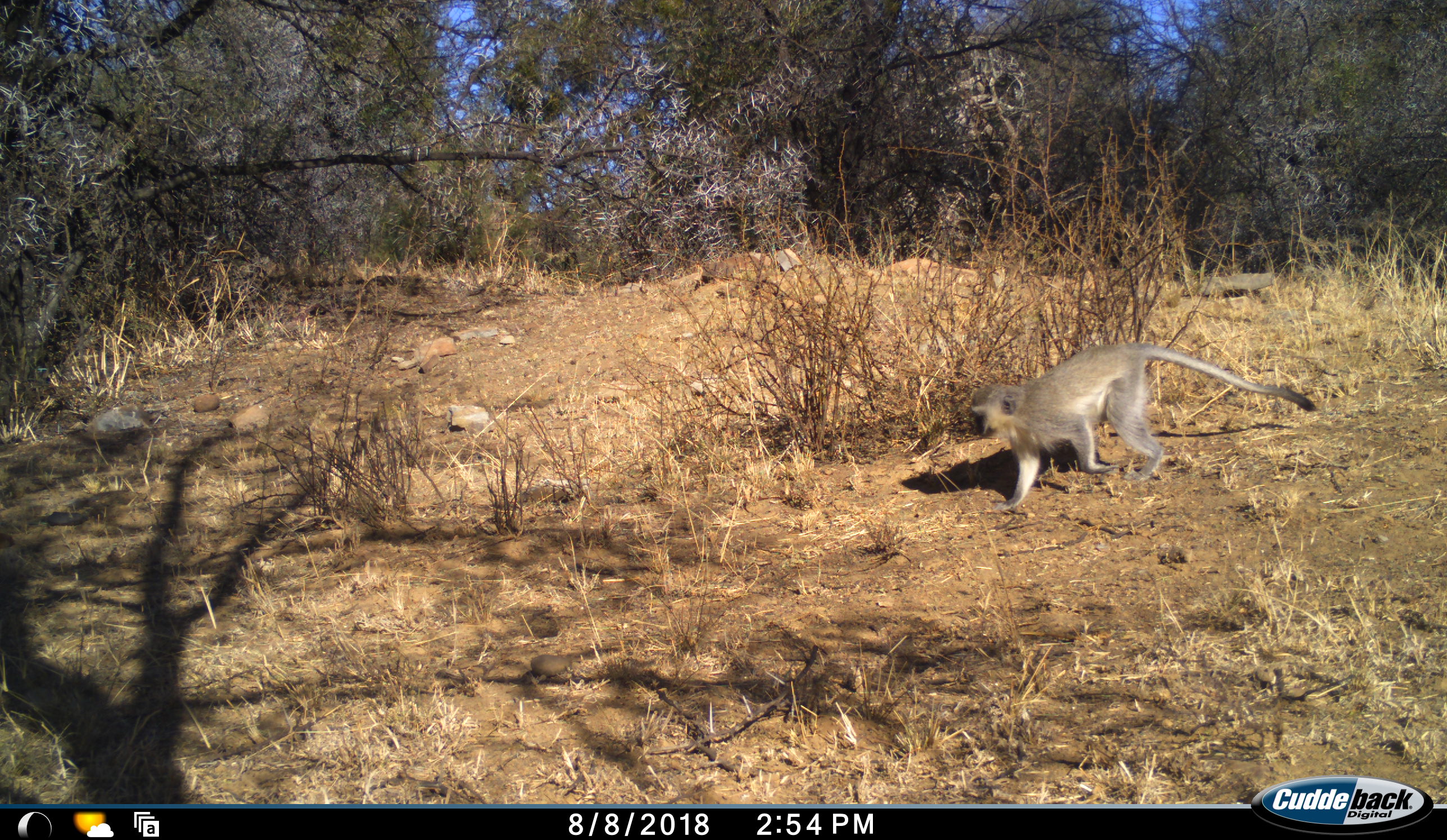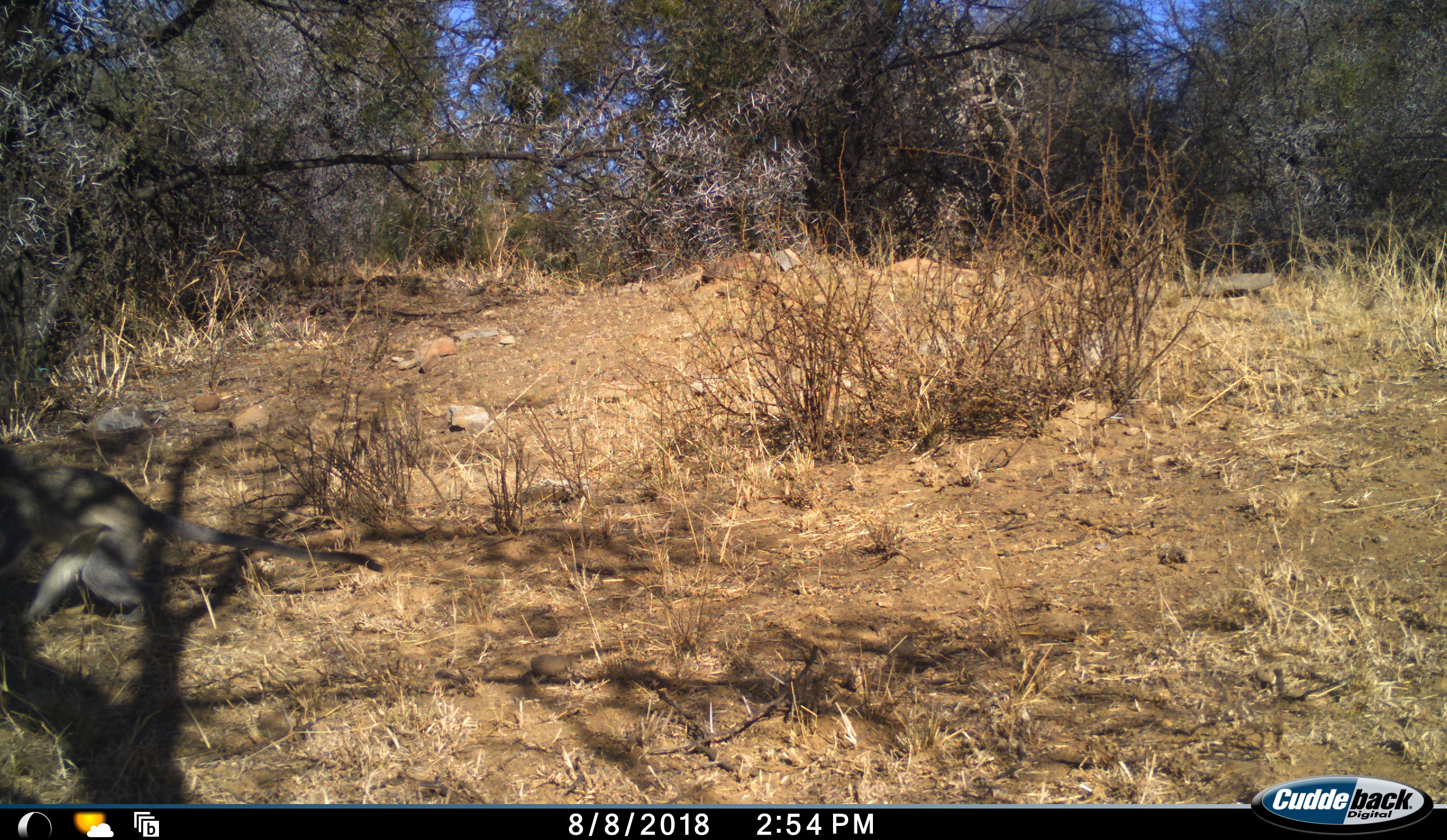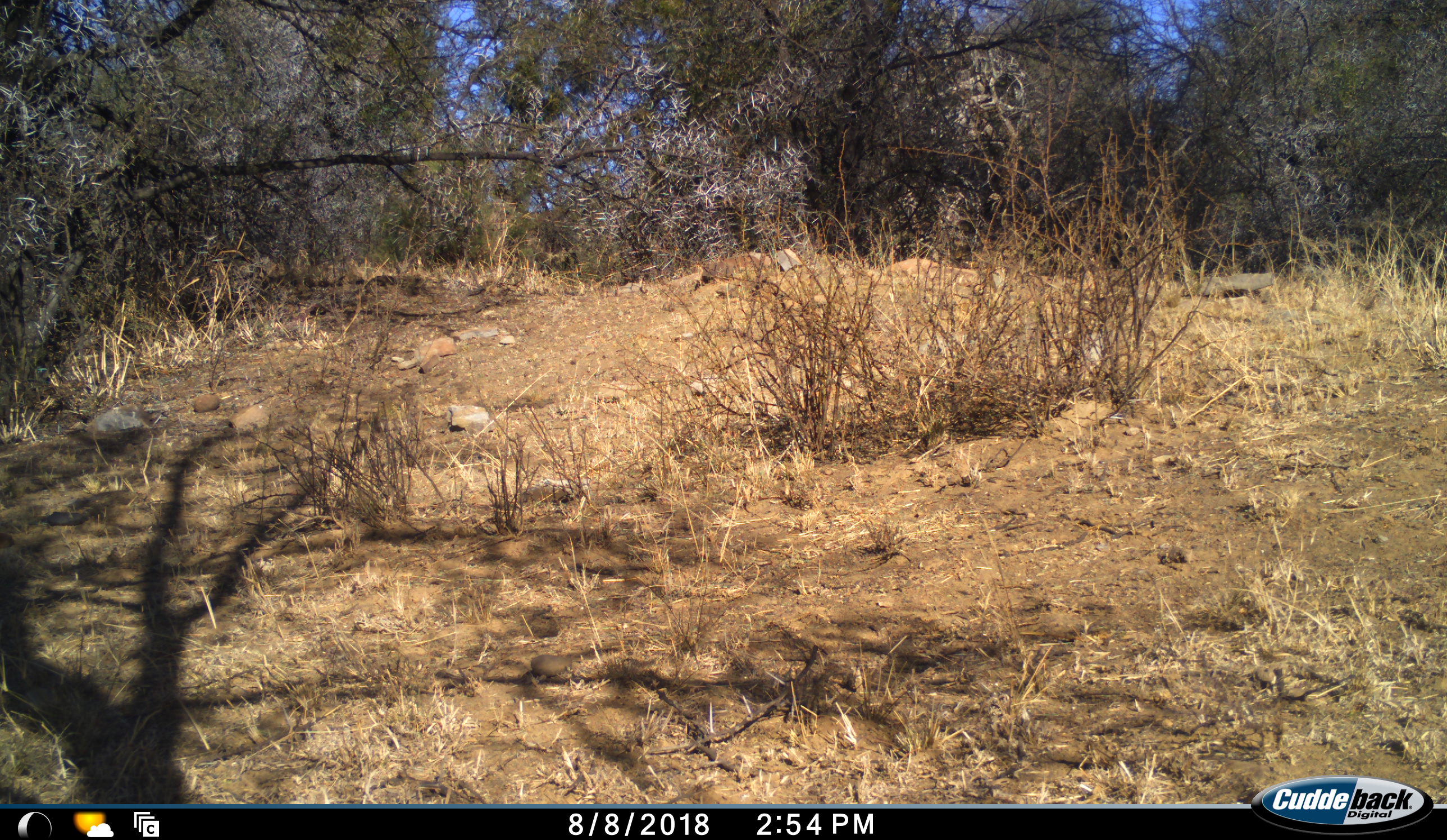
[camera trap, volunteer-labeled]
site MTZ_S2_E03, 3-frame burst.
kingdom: Animalia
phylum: Chordata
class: Mammalia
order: Primates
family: Cercopithecidae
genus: Chlorocebus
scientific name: Chlorocebus pygerythrus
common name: vervet monkey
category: monkeyvervet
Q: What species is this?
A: Monkeyvervet (vervet monkey) (Chlorocebus pygerythrus).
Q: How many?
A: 1.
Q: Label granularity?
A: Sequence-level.